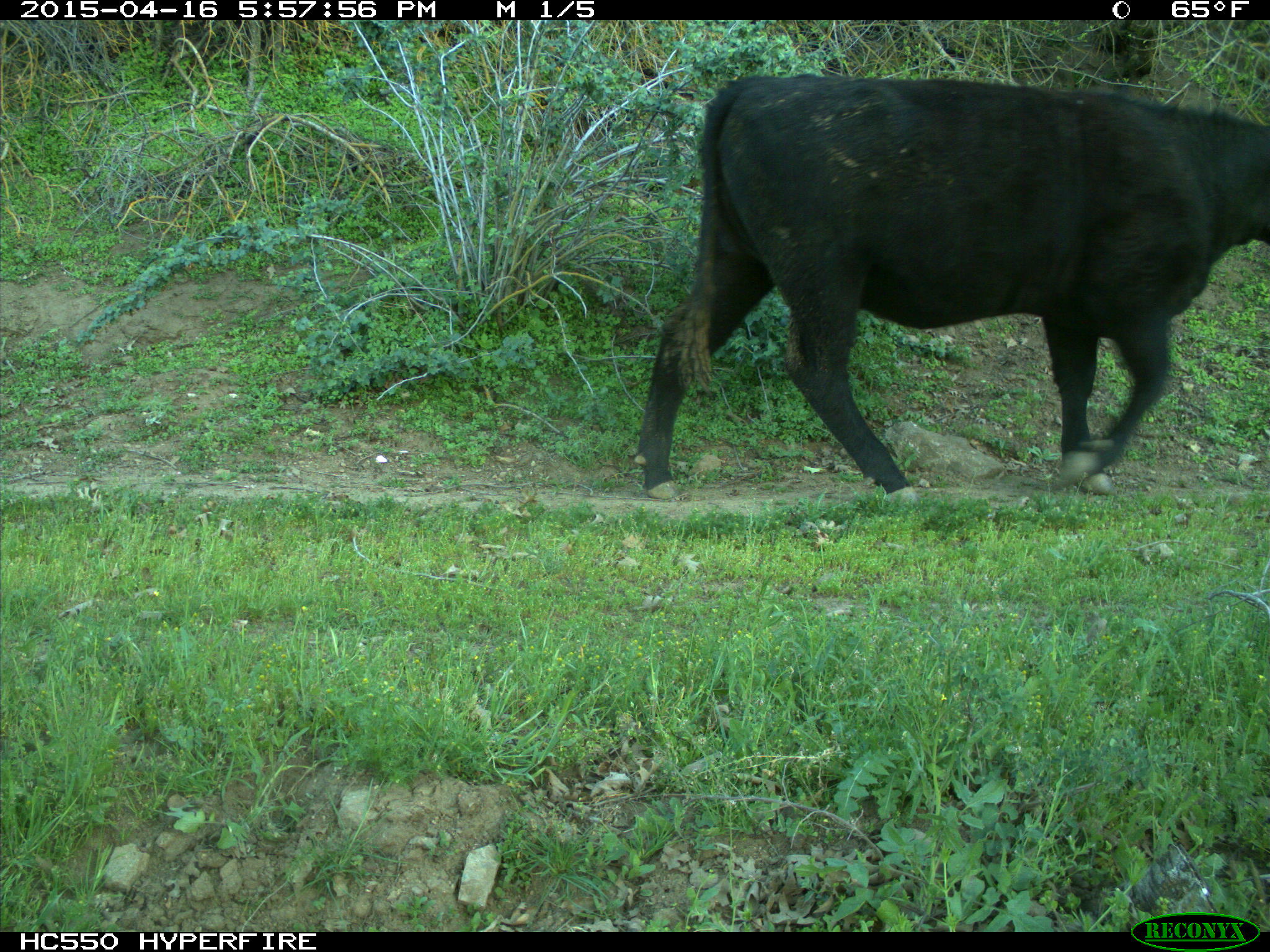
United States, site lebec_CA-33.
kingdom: Animalia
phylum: Chordata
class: Mammalia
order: Artiodactyla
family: Bovidae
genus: Bos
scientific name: Bos taurus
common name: domestic cow